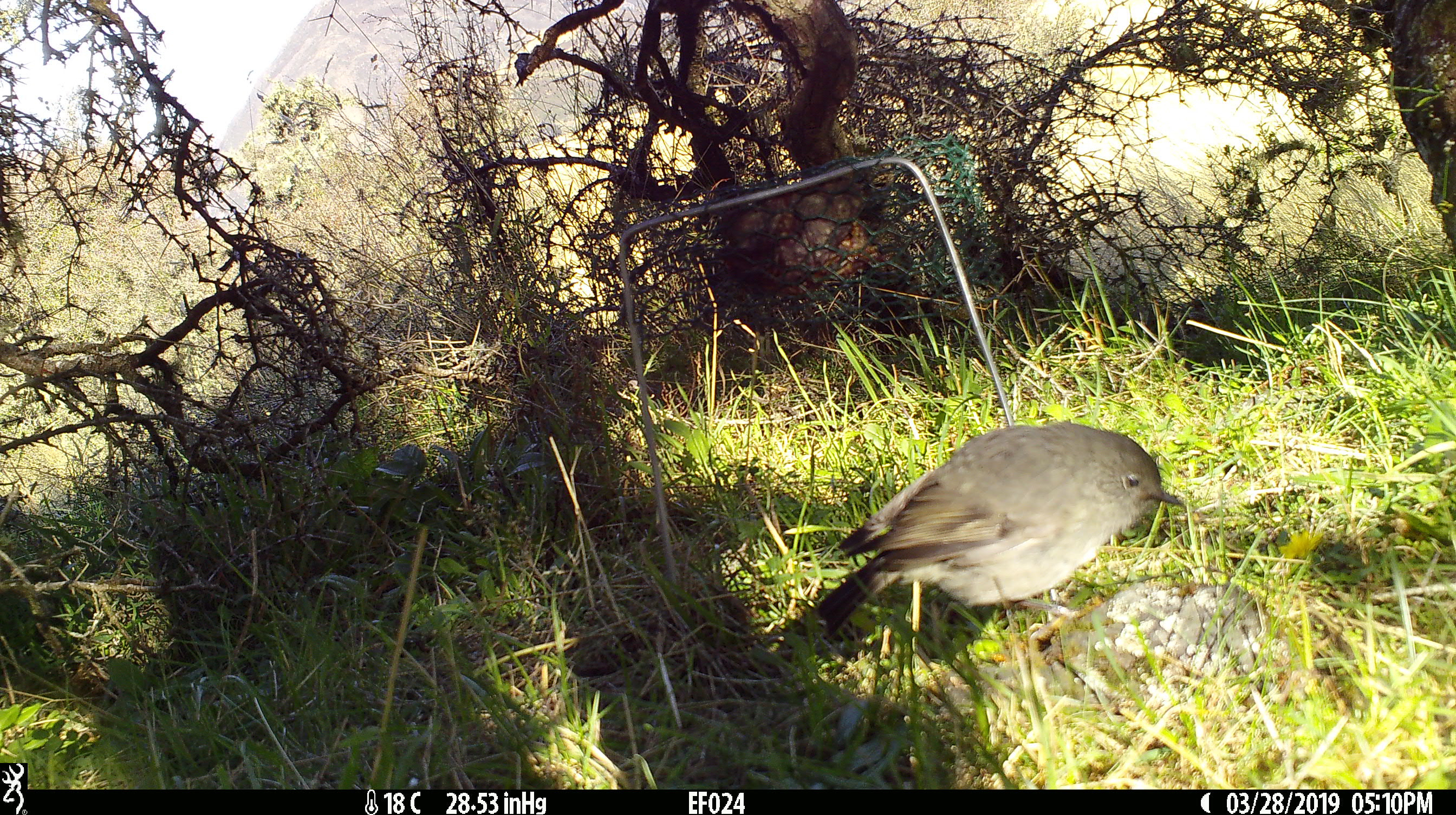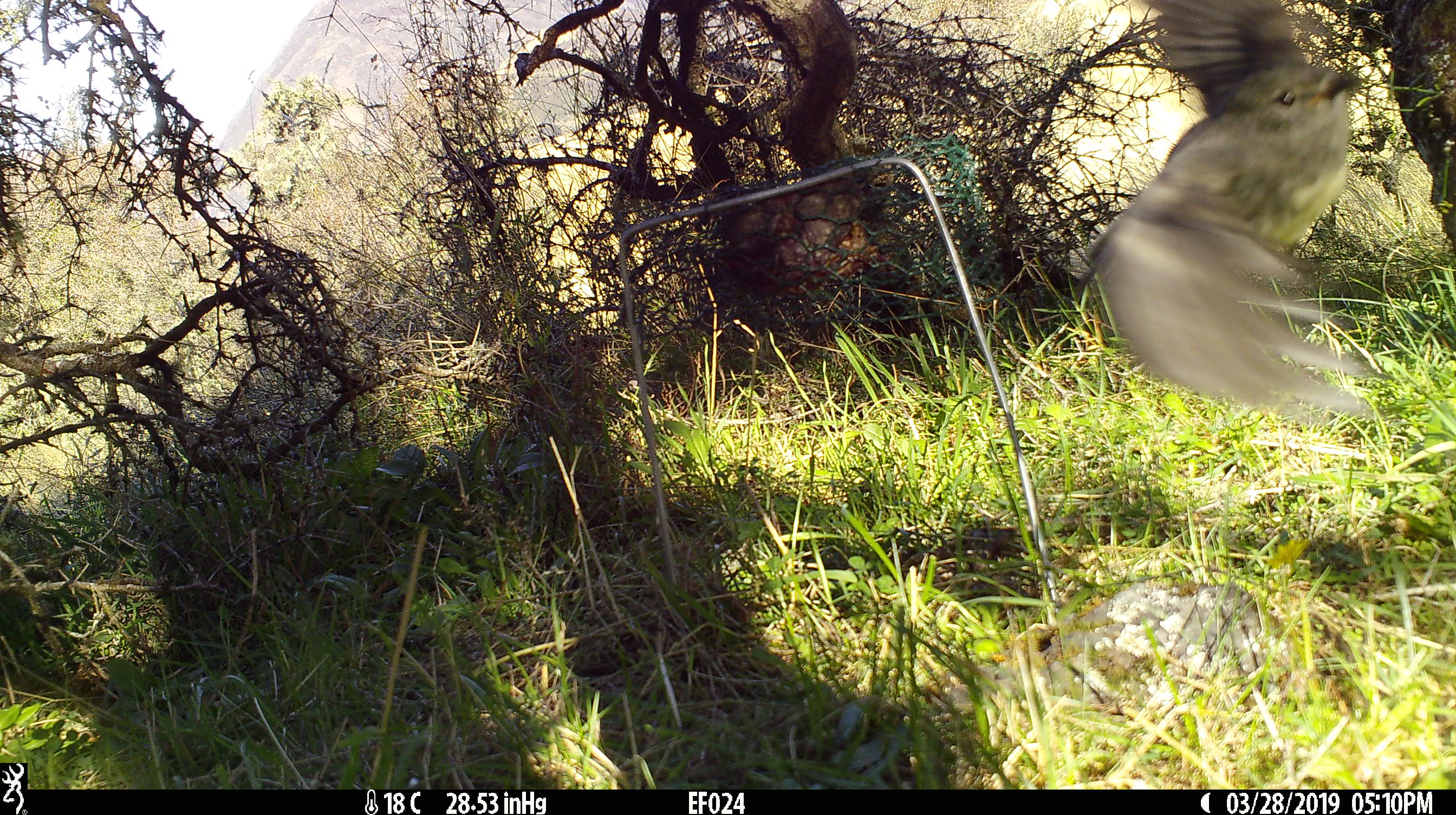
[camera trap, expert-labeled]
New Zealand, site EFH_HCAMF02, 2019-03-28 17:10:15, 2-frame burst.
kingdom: Animalia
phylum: Chordata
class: Aves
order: Passeriformes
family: Petroicidae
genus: Petroica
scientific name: Petroica australis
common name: new zealand robin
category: robin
Robin (new zealand robin) (Petroica australis).